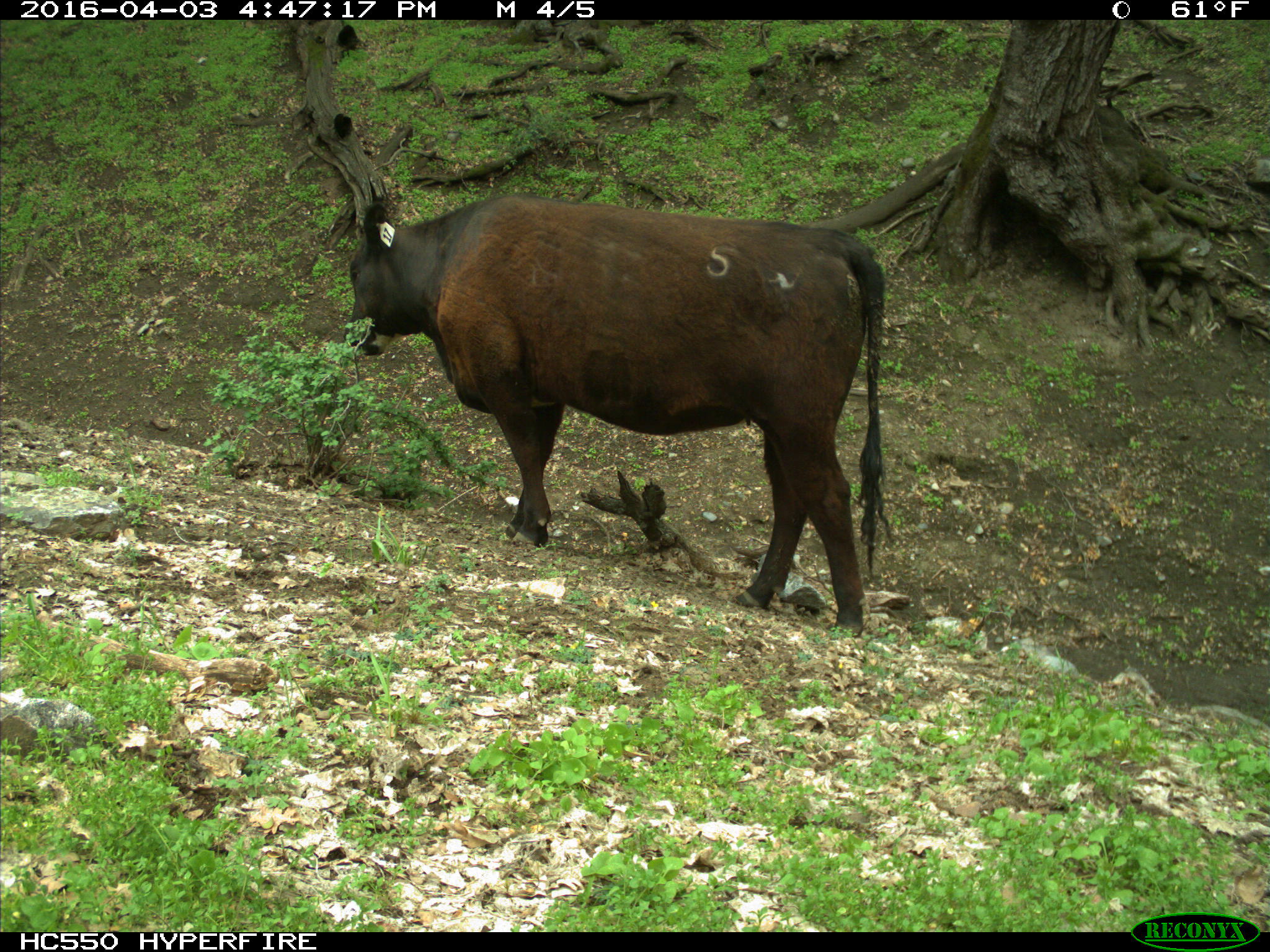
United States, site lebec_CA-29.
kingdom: Animalia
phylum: Chordata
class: Mammalia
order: Artiodactyla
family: Bovidae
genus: Bos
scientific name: Bos taurus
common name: domestic cow